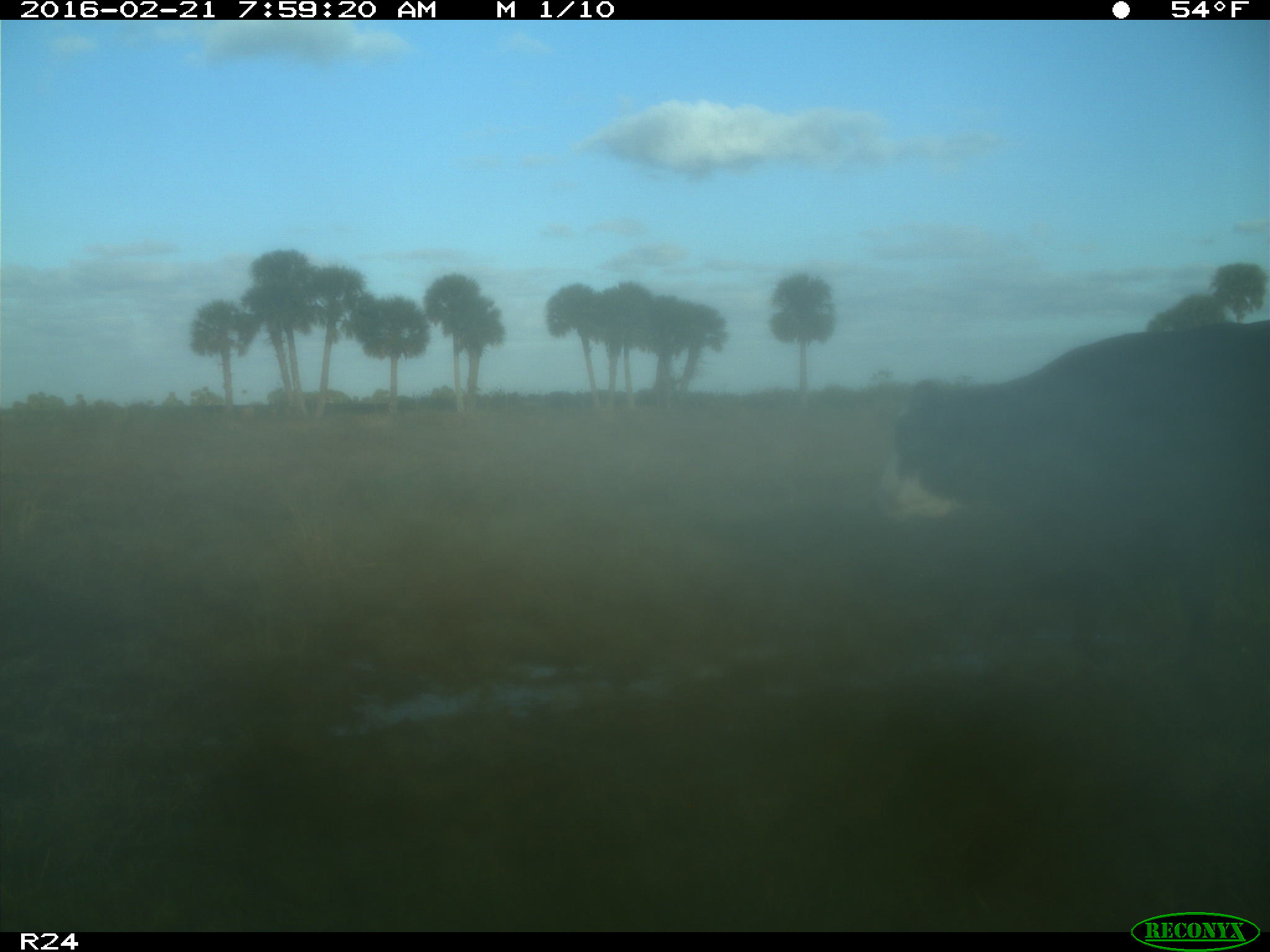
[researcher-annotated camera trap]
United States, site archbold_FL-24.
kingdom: Animalia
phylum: Chordata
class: Mammalia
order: Artiodactyla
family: Bovidae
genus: Bos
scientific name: Bos taurus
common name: domestic cow